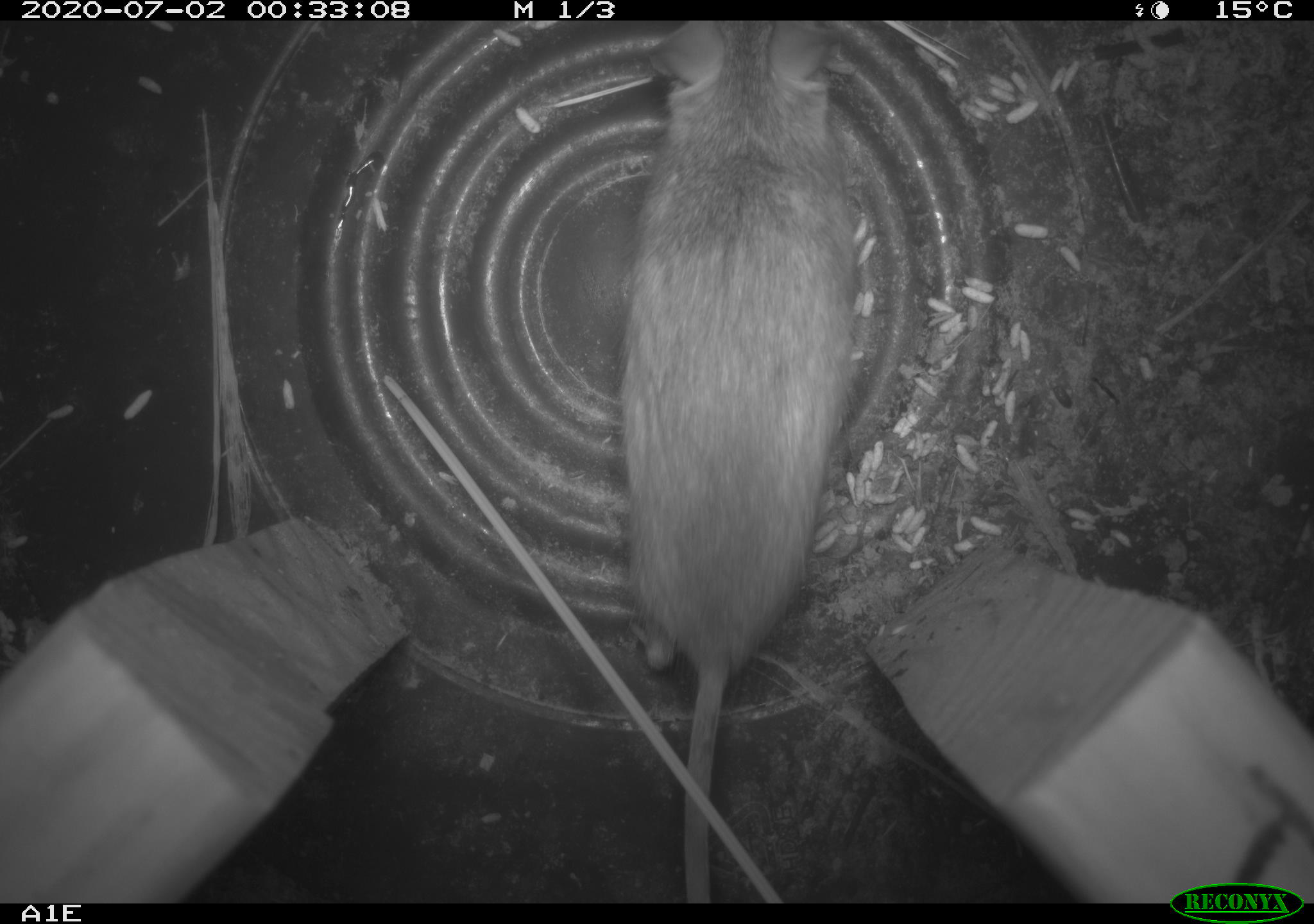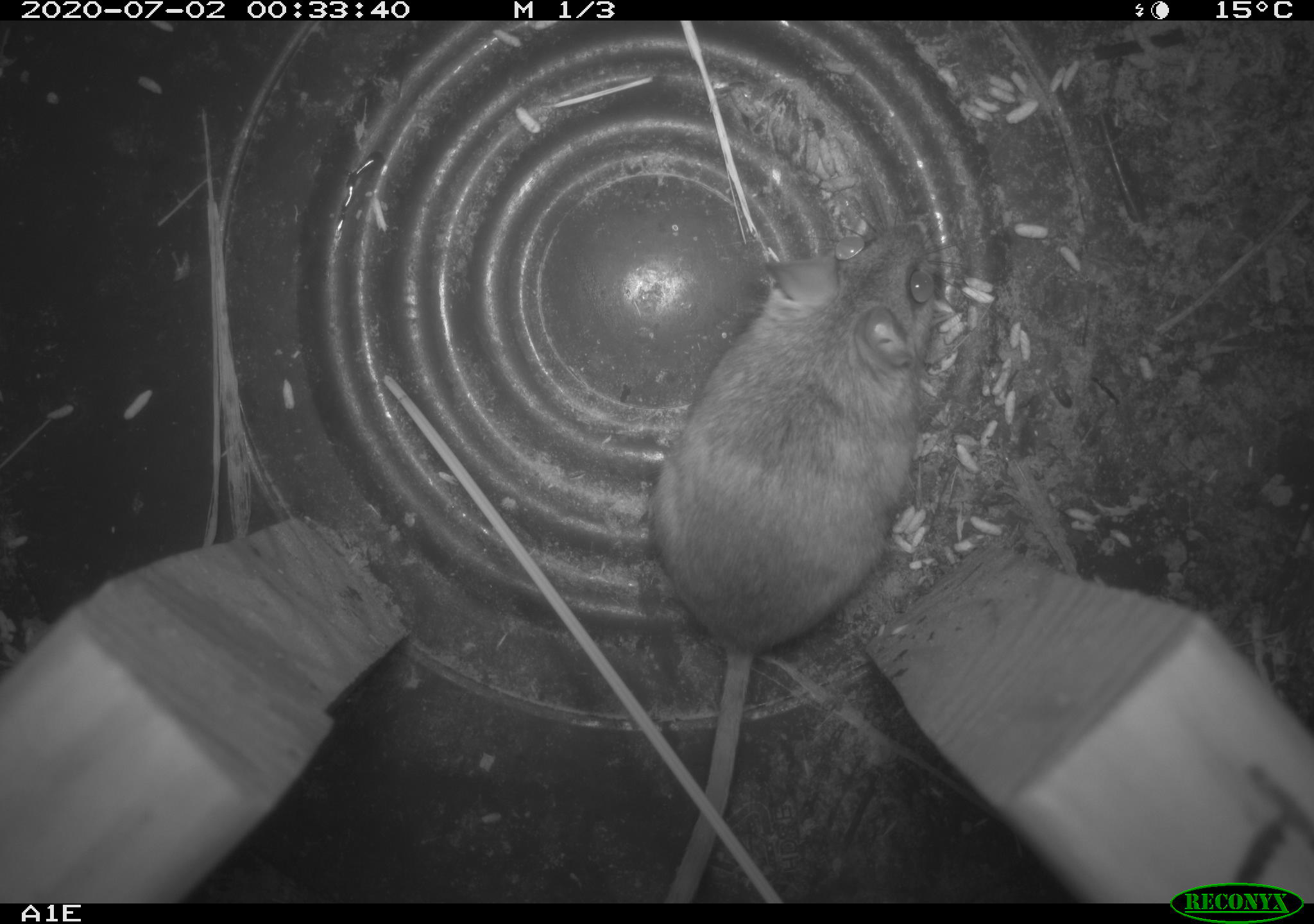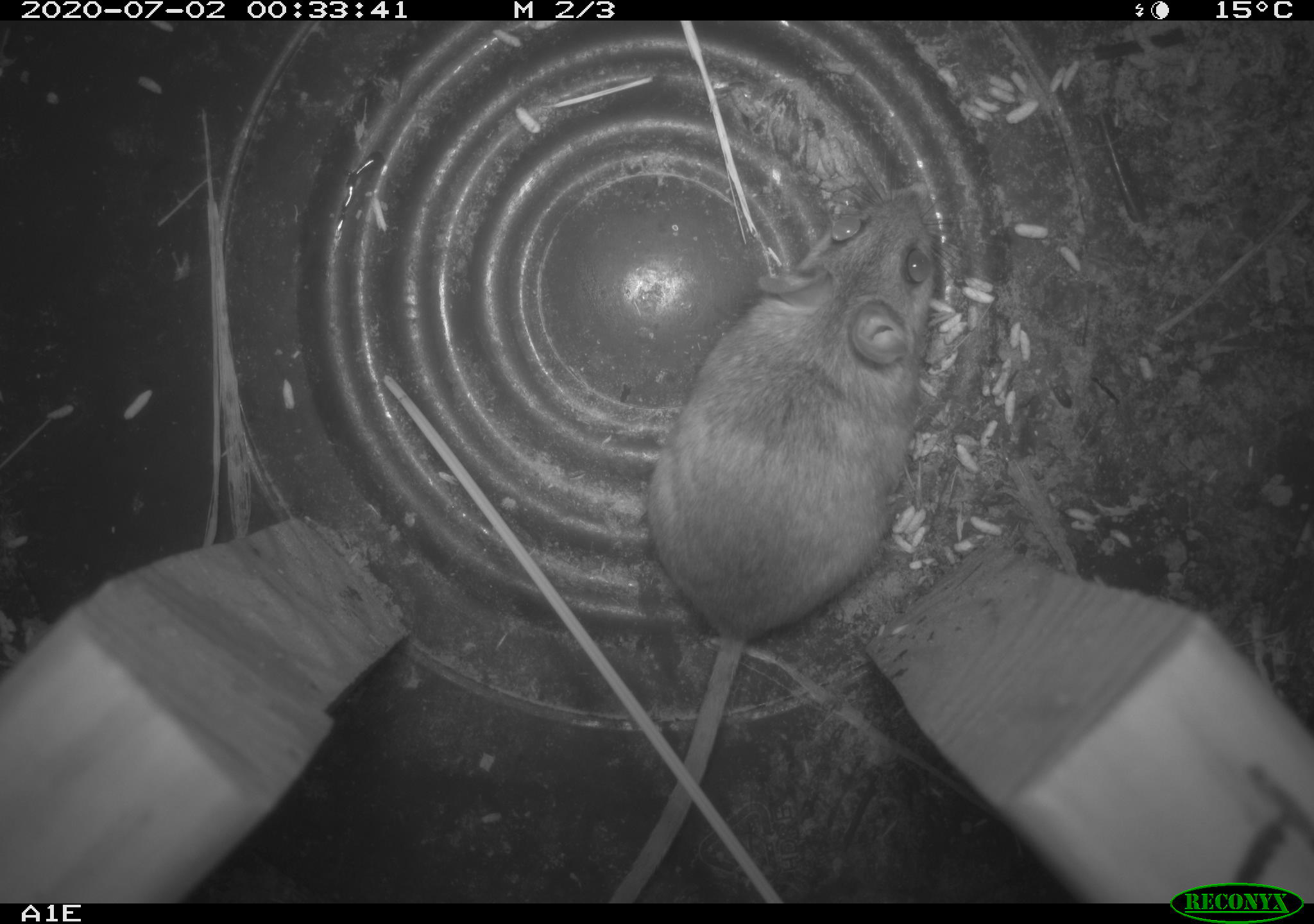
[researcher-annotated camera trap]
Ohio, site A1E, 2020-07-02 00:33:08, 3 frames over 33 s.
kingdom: Animalia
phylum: Chordata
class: Mammalia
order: Rodentia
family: Cricetidae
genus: Peromyscus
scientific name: Peromyscus leucopus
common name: white-footed mouse